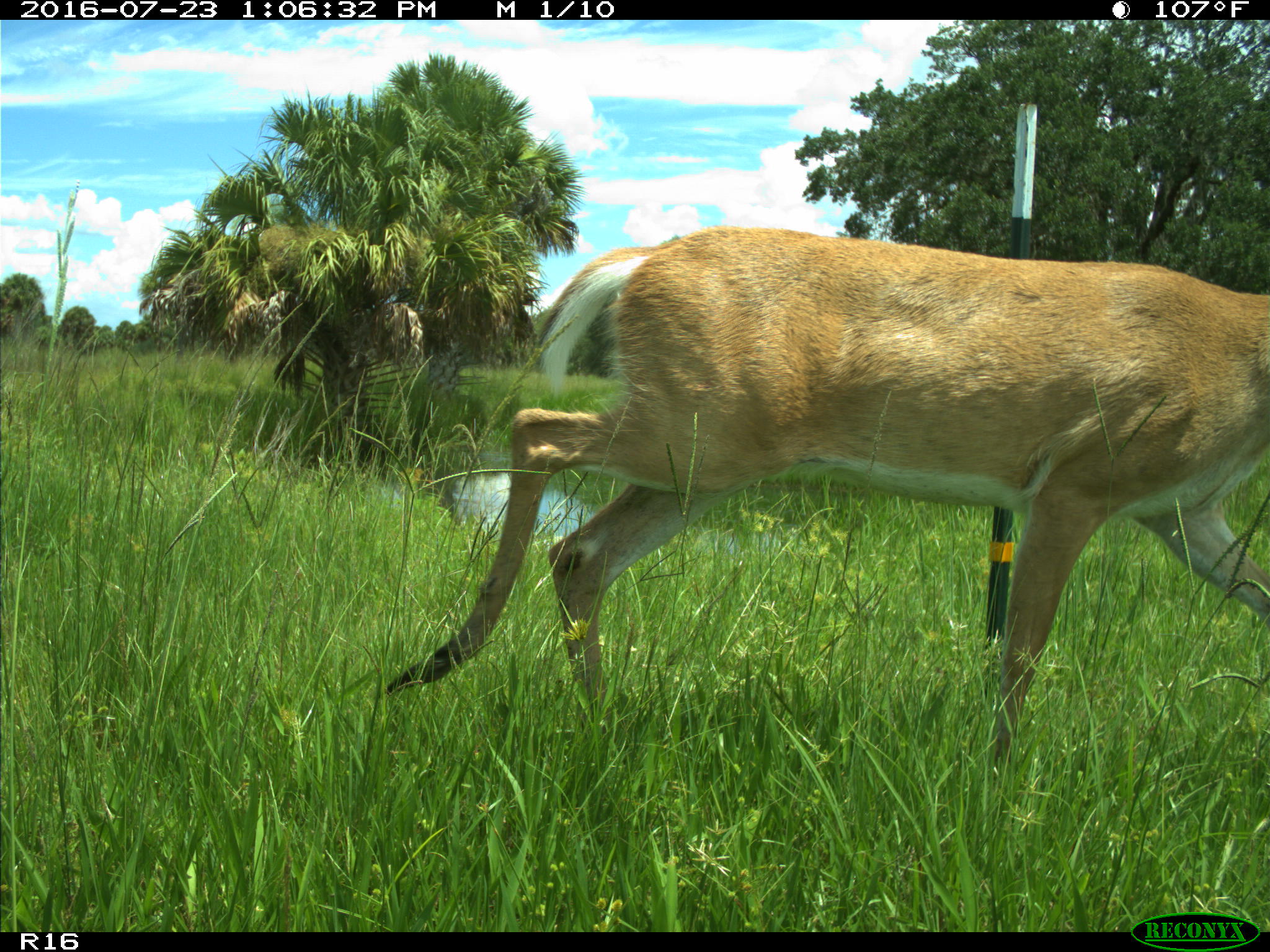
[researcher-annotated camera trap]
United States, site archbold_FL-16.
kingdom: Animalia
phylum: Chordata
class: Mammalia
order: Artiodactyla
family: Cervidae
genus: Odocoileus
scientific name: Odocoileus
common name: deer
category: unidentified deer